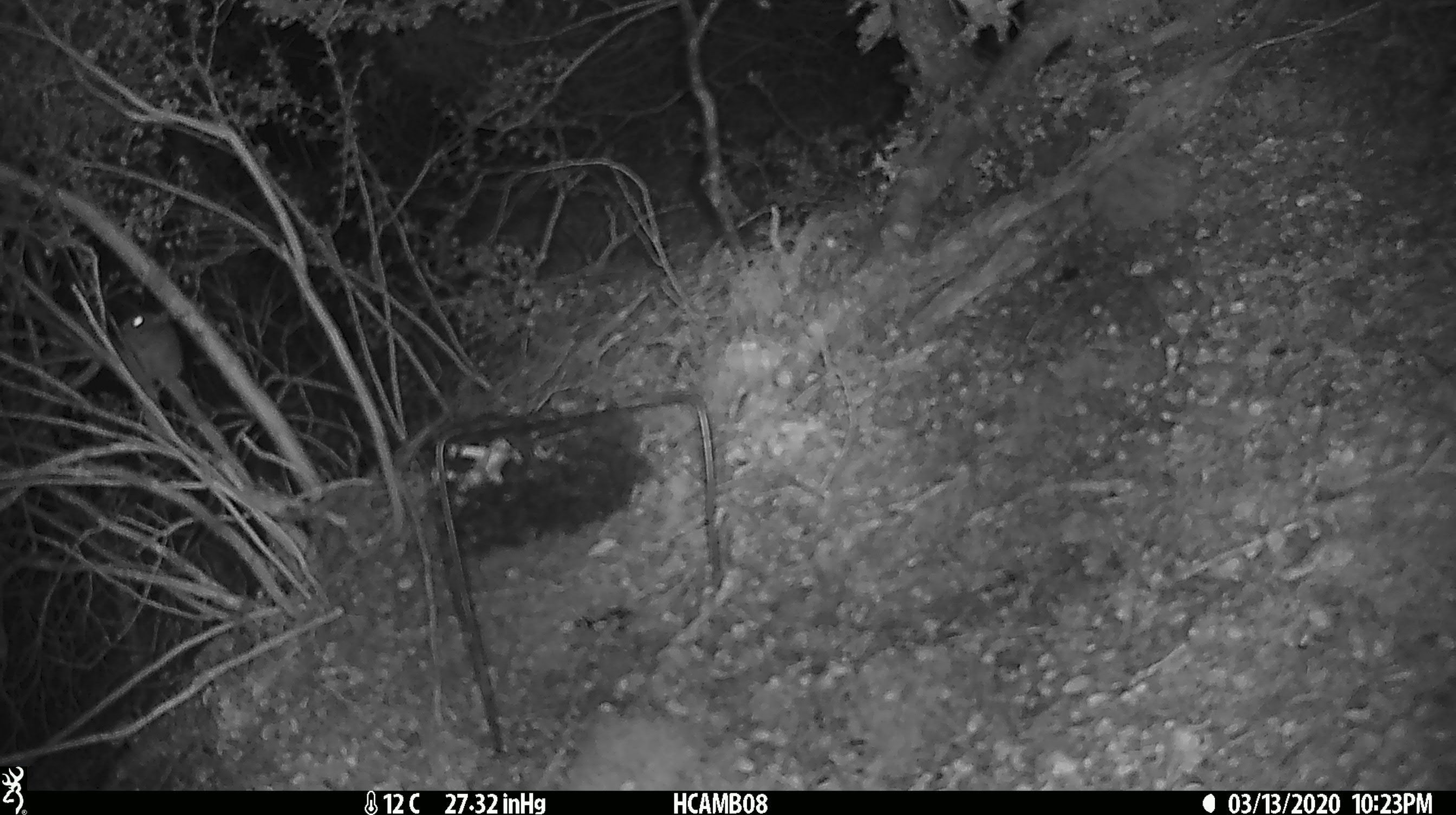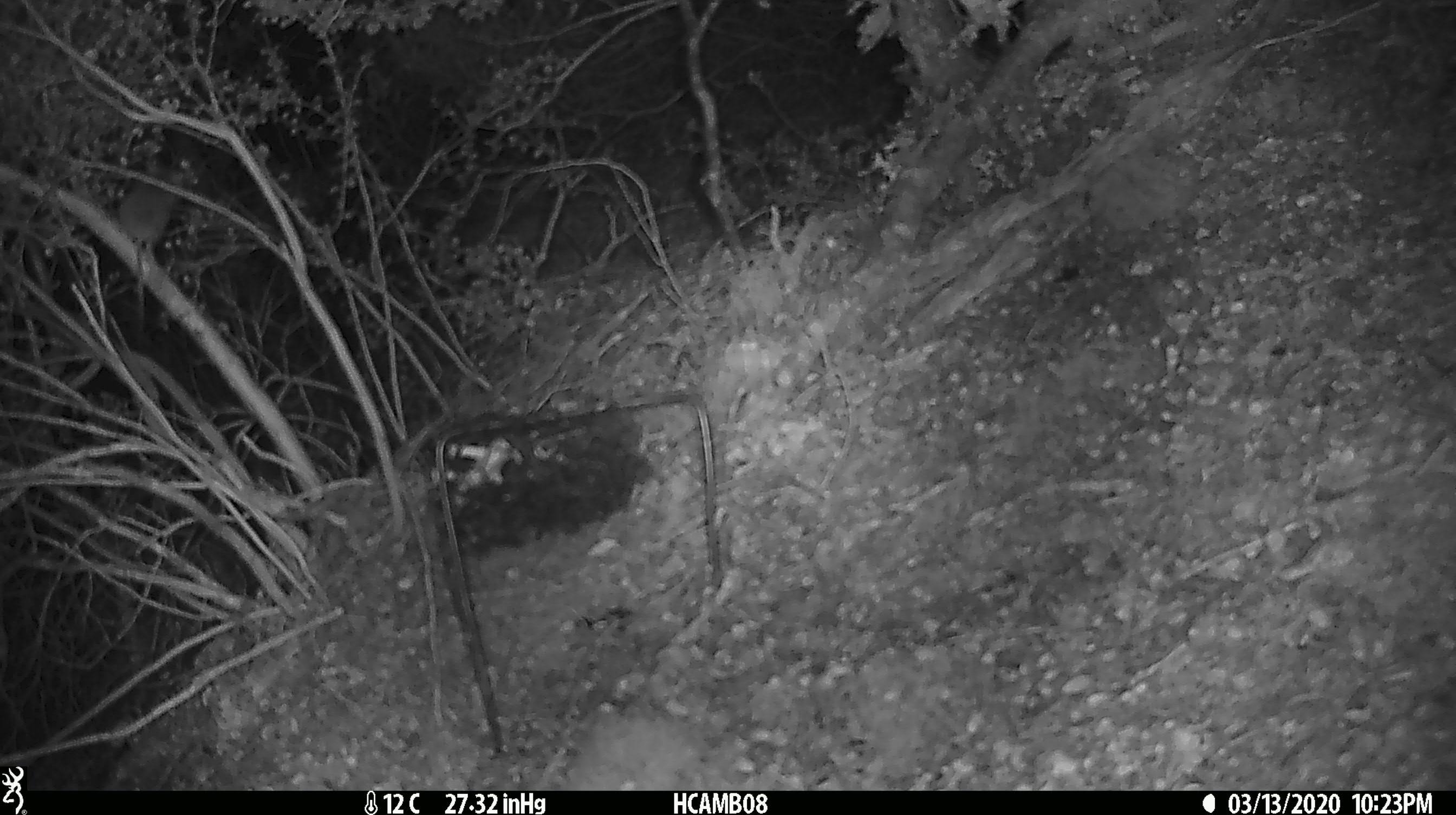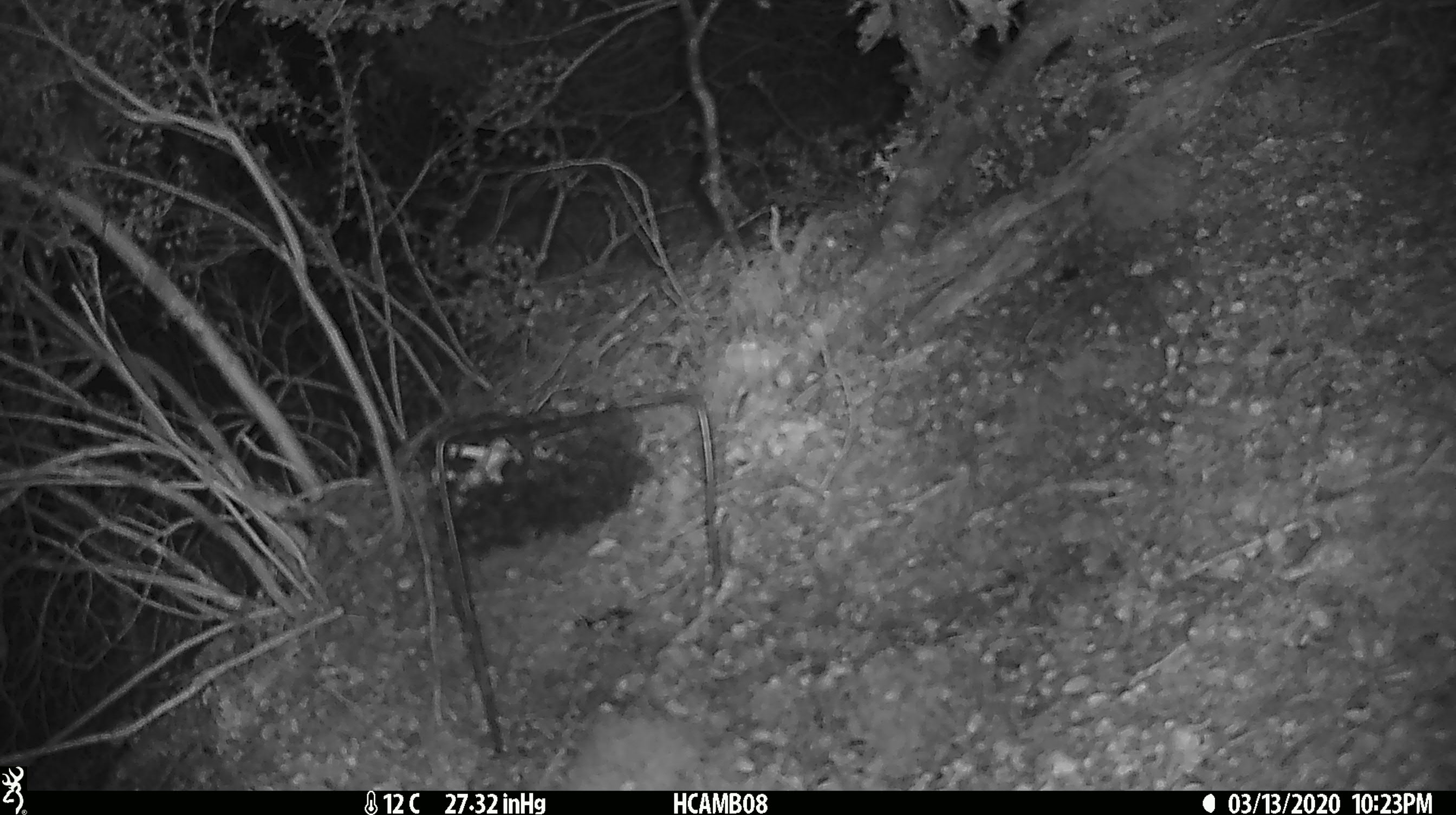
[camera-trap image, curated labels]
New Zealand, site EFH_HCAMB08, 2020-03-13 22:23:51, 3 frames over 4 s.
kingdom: Animalia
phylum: Chordata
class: Mammalia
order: Rodentia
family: Muridae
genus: Mus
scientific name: Mus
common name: mouse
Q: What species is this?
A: Mouse (Mus).